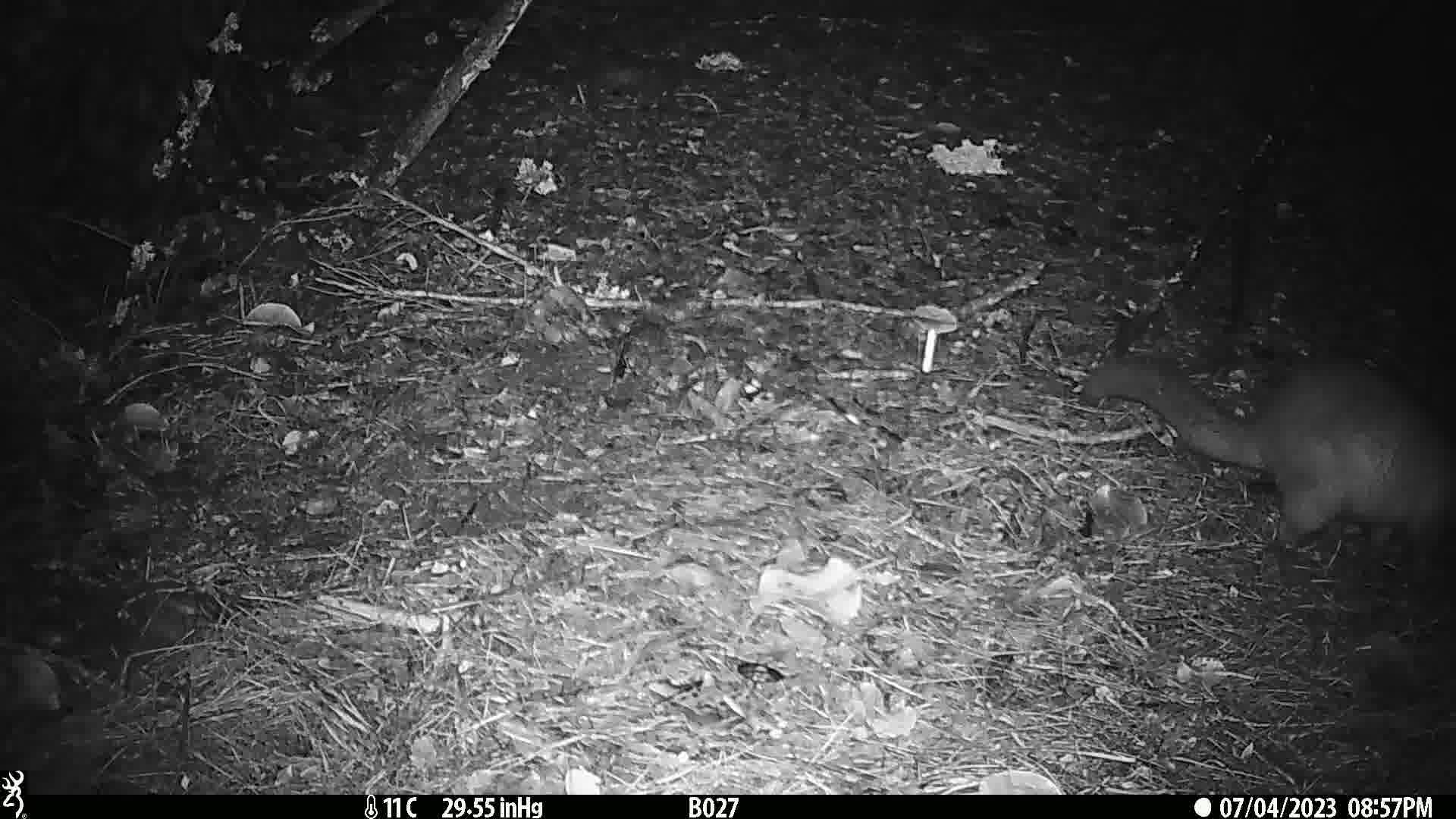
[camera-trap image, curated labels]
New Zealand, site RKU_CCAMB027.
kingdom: Animalia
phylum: Chordata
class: Mammalia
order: Diprotodontia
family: Phalangeridae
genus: Trichosurus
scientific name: Trichosurus vulpecula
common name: common brushtail possum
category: possum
Possum (common brushtail possum) (Trichosurus vulpecula).